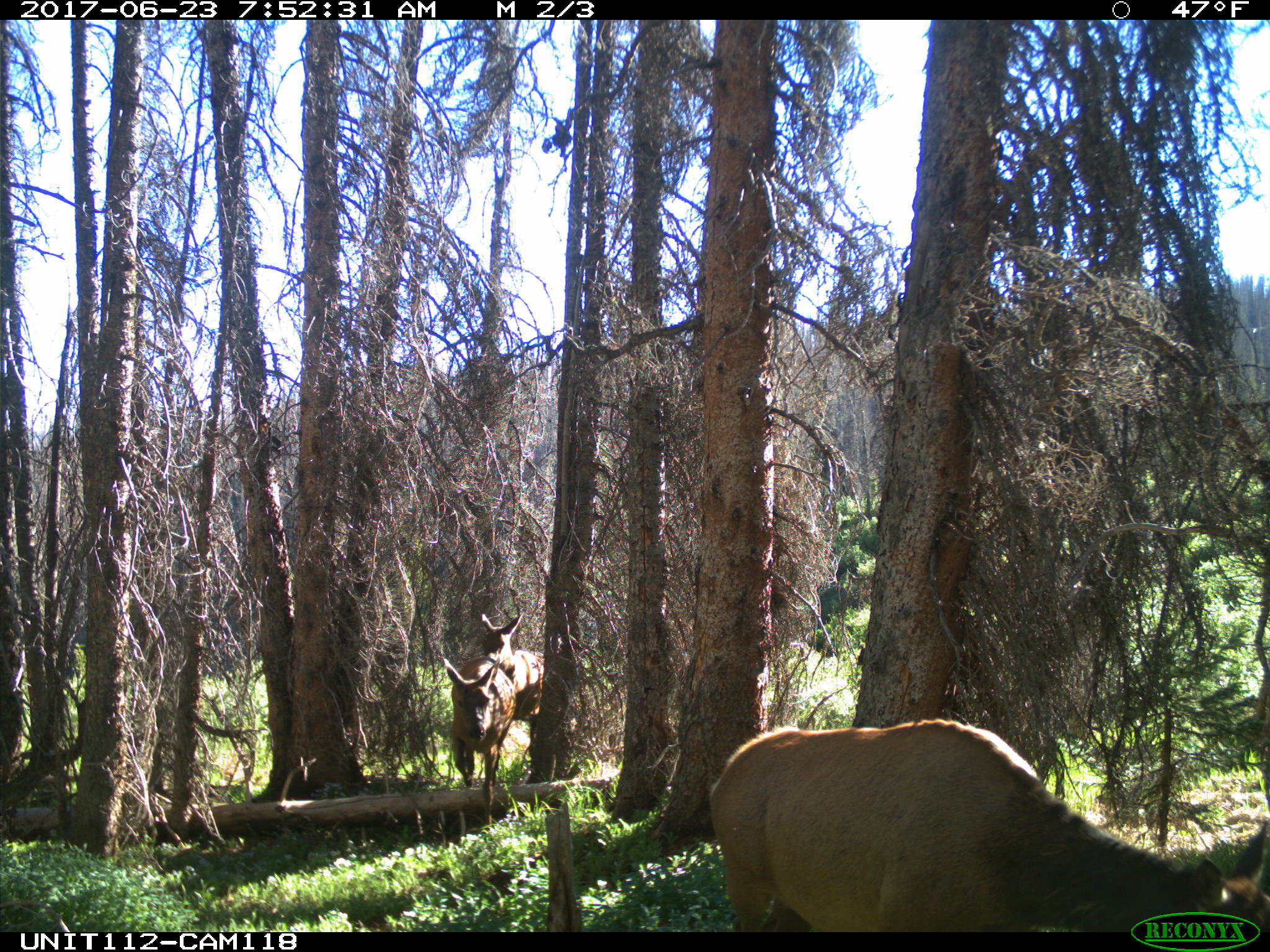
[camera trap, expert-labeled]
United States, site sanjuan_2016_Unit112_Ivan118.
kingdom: Animalia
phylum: Chordata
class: Mammalia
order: Artiodactyla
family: Cervidae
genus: Cervus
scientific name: Cervus elaphus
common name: red deer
Cervus elaphus (red deer).